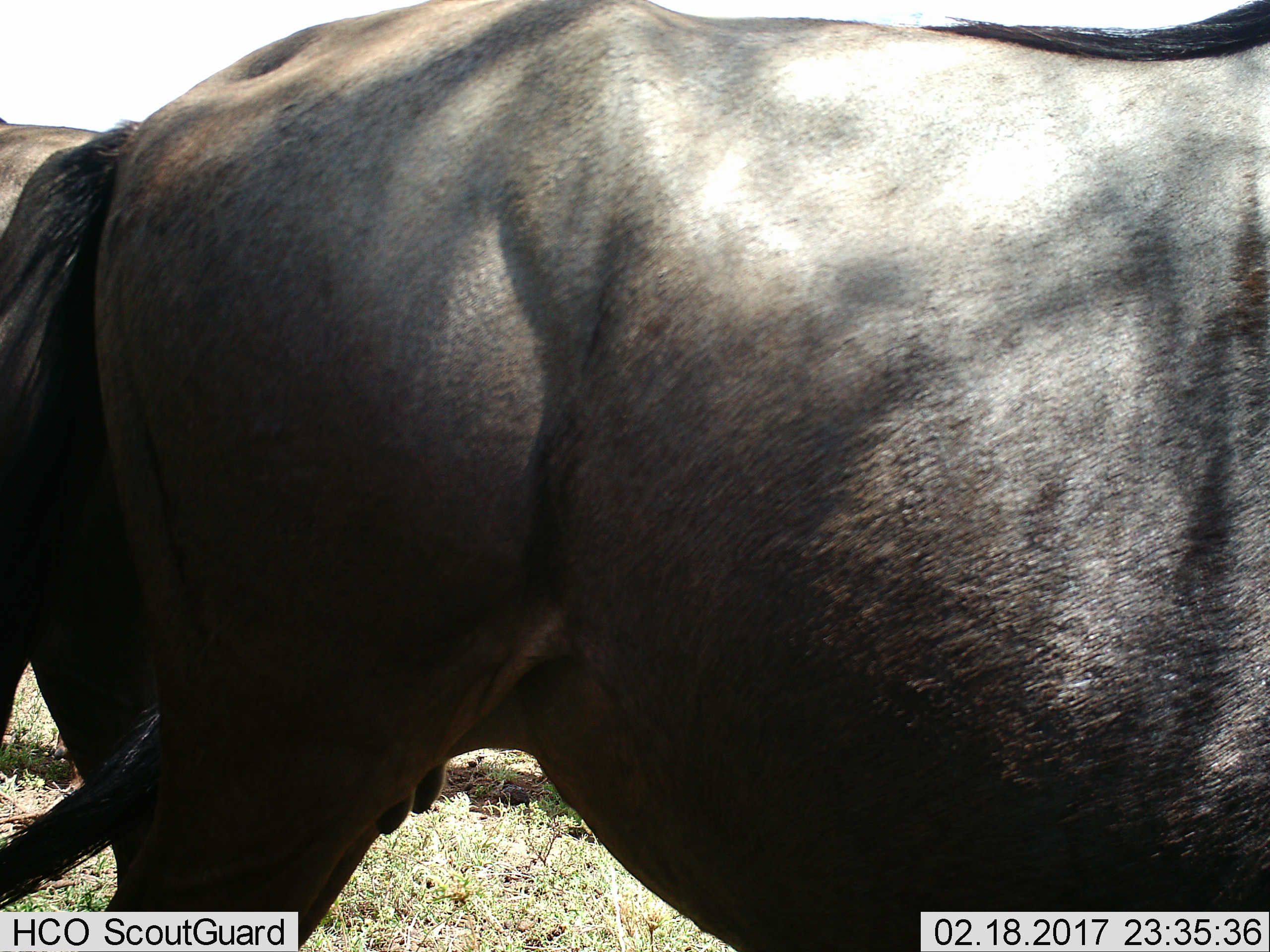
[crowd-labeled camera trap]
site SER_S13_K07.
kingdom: Animalia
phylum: Chordata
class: Mammalia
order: Artiodactyla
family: Bovidae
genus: Connochaetes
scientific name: Connochaetes taurinus taurinus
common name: blue wildebeest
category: wildebeestblue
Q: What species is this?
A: Wildebeestblue (blue wildebeest) (Connochaetes taurinus taurinus).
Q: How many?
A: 2.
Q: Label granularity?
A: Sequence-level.